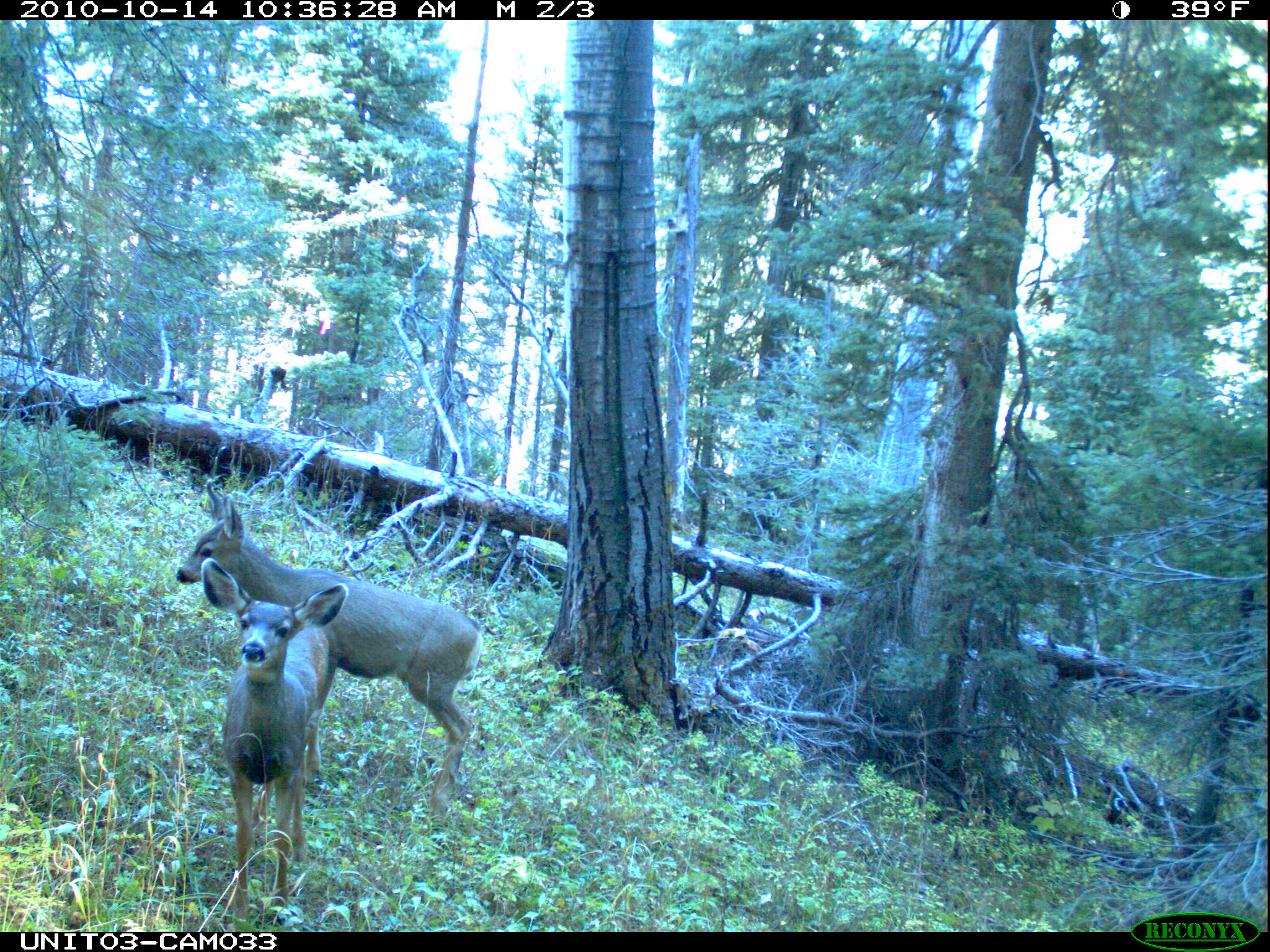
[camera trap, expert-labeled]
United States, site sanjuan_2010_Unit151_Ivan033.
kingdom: Animalia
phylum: Chordata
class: Mammalia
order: Artiodactyla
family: Cervidae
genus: Odocoileus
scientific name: Odocoileus hemionus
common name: mule deer